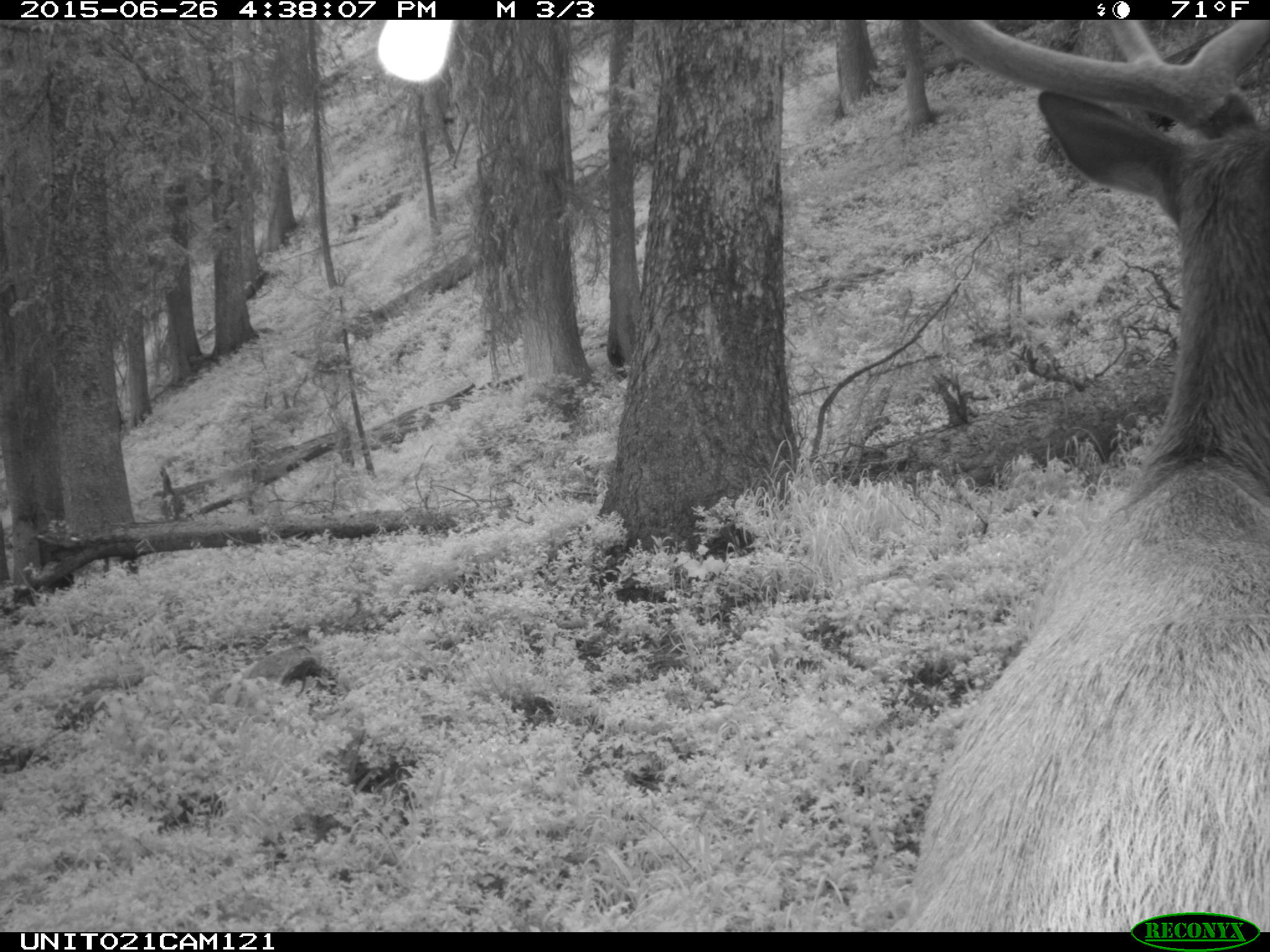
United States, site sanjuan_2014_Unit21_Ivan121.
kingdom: Animalia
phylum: Chordata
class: Mammalia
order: Artiodactyla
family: Cervidae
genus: Cervus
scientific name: Cervus elaphus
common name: red deer